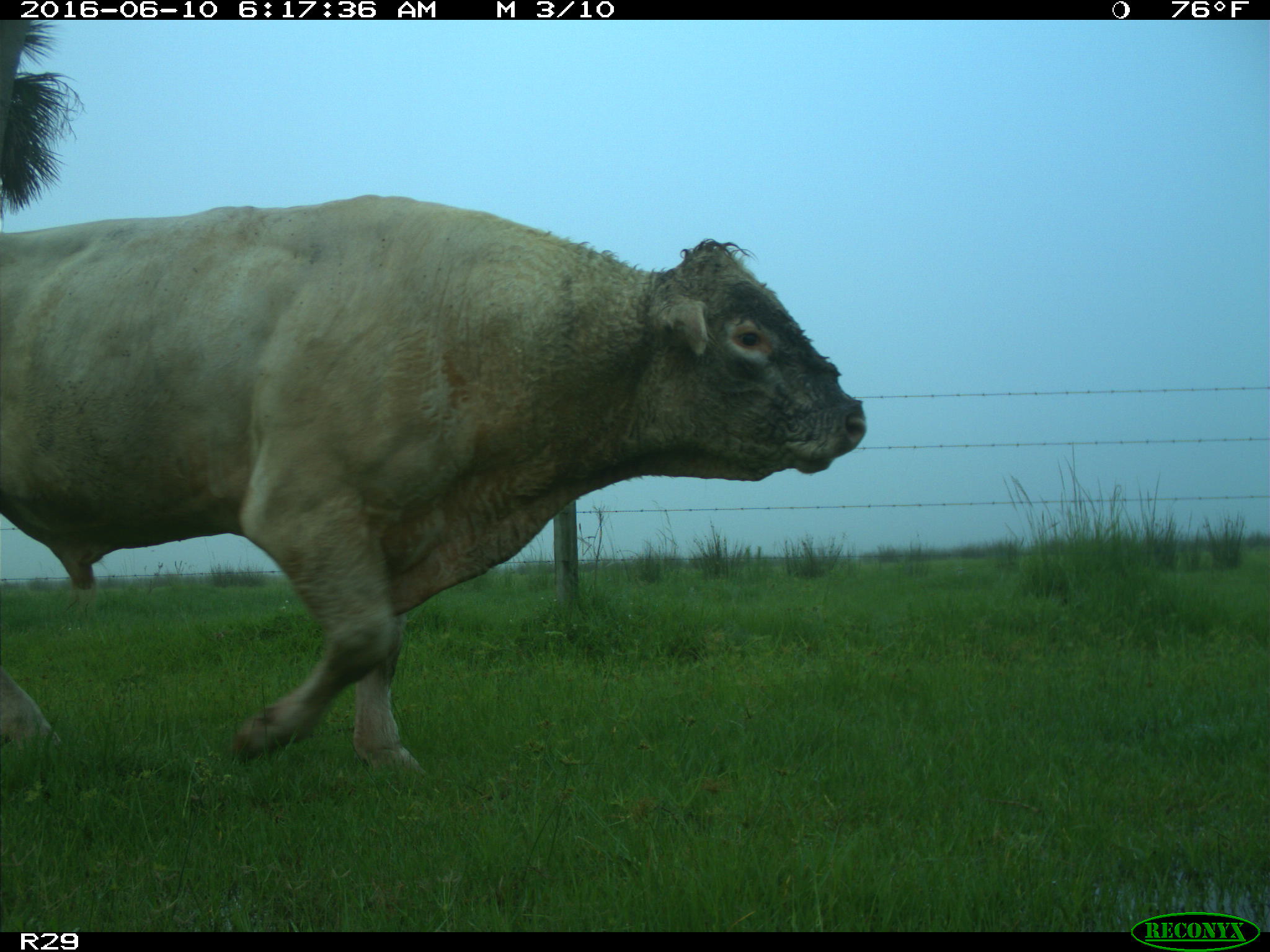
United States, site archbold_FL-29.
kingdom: Animalia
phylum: Chordata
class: Mammalia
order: Artiodactyla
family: Bovidae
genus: Bos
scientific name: Bos taurus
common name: domestic cow